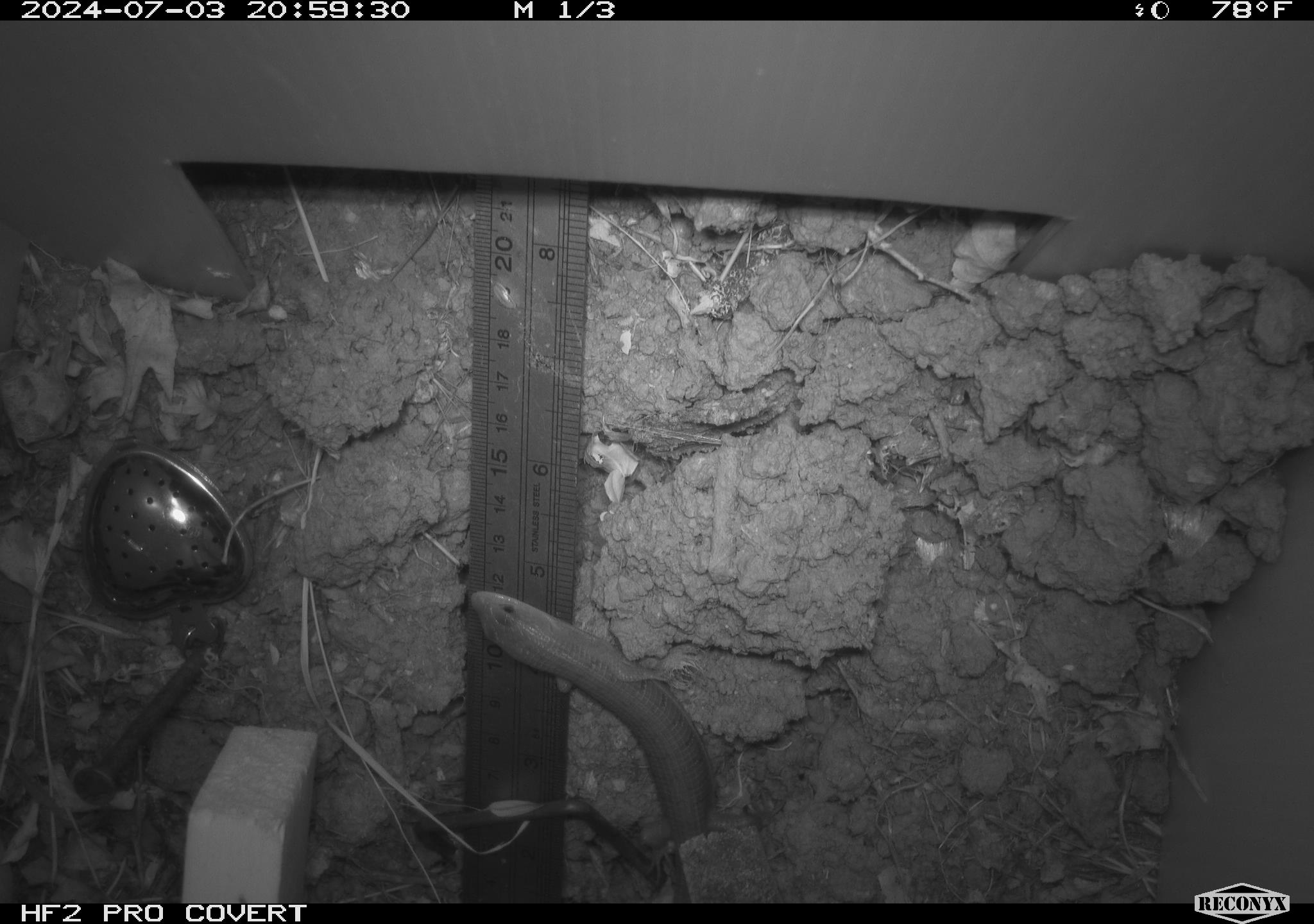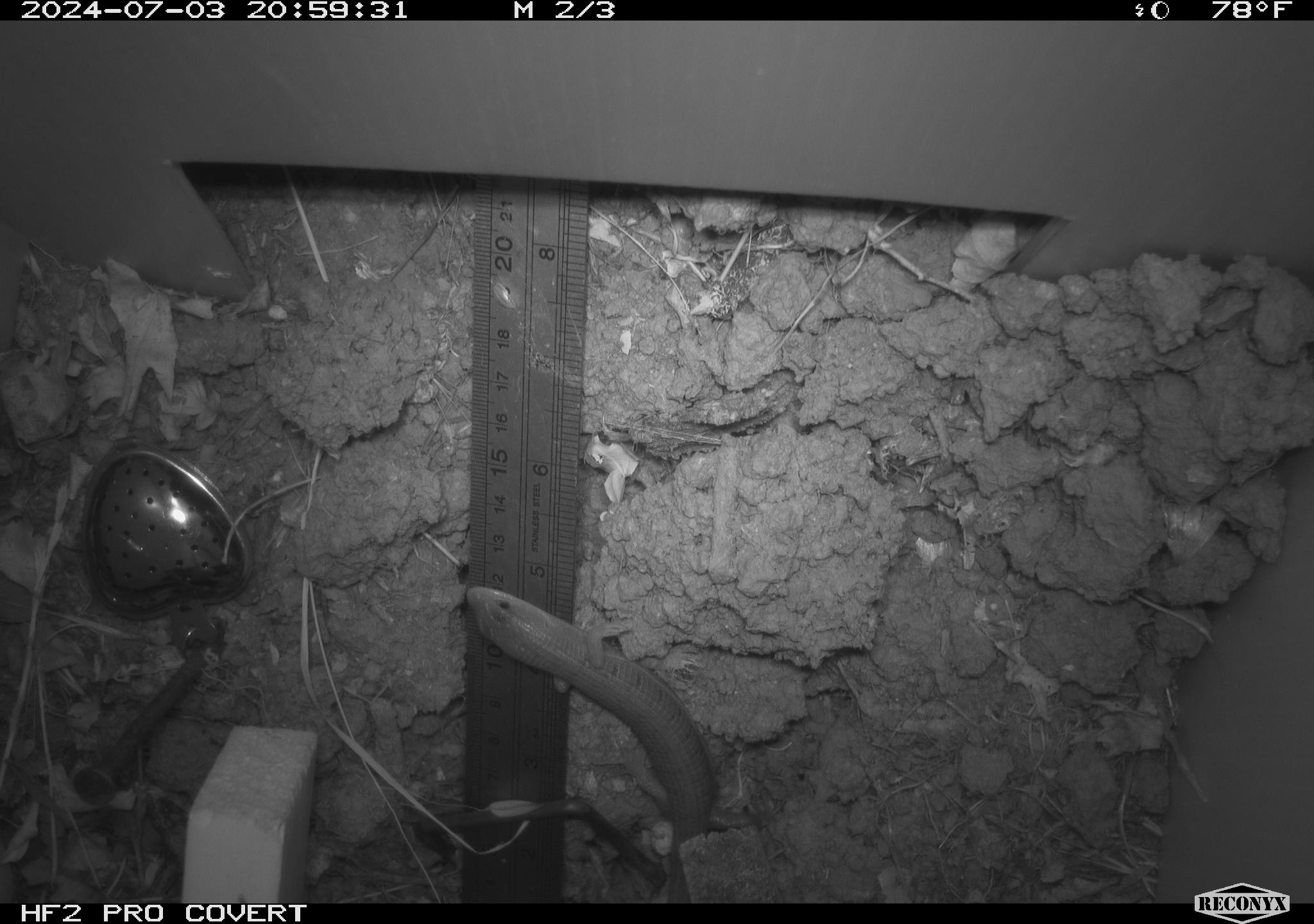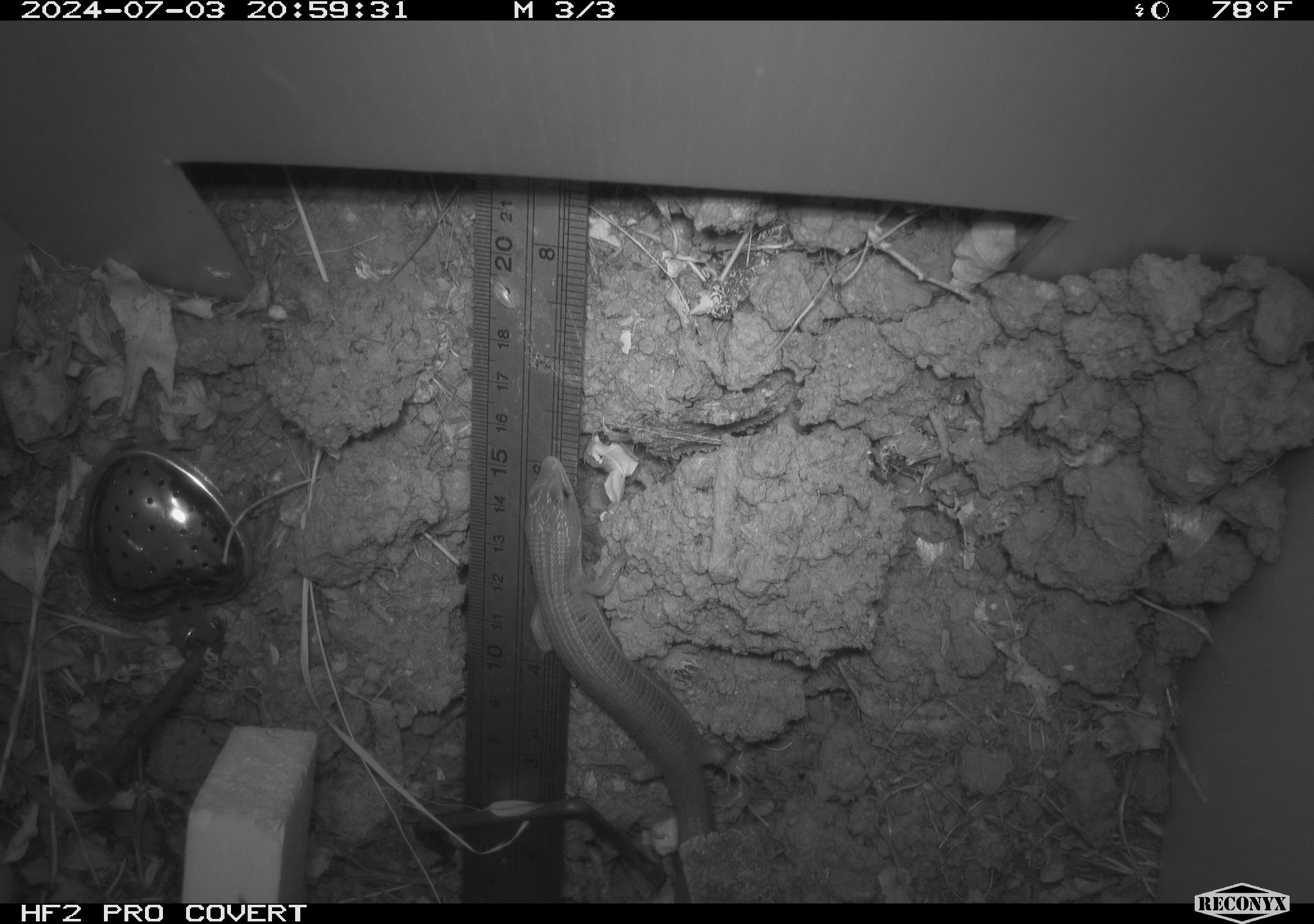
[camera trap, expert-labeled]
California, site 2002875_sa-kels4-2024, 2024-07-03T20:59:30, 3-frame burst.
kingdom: Animalia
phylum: Chordata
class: Reptilia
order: Squamata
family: Anguidae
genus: Elgaria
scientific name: Elgaria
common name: alligator lizards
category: elgaria species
Elgaria species (alligator lizards) (Elgaria).